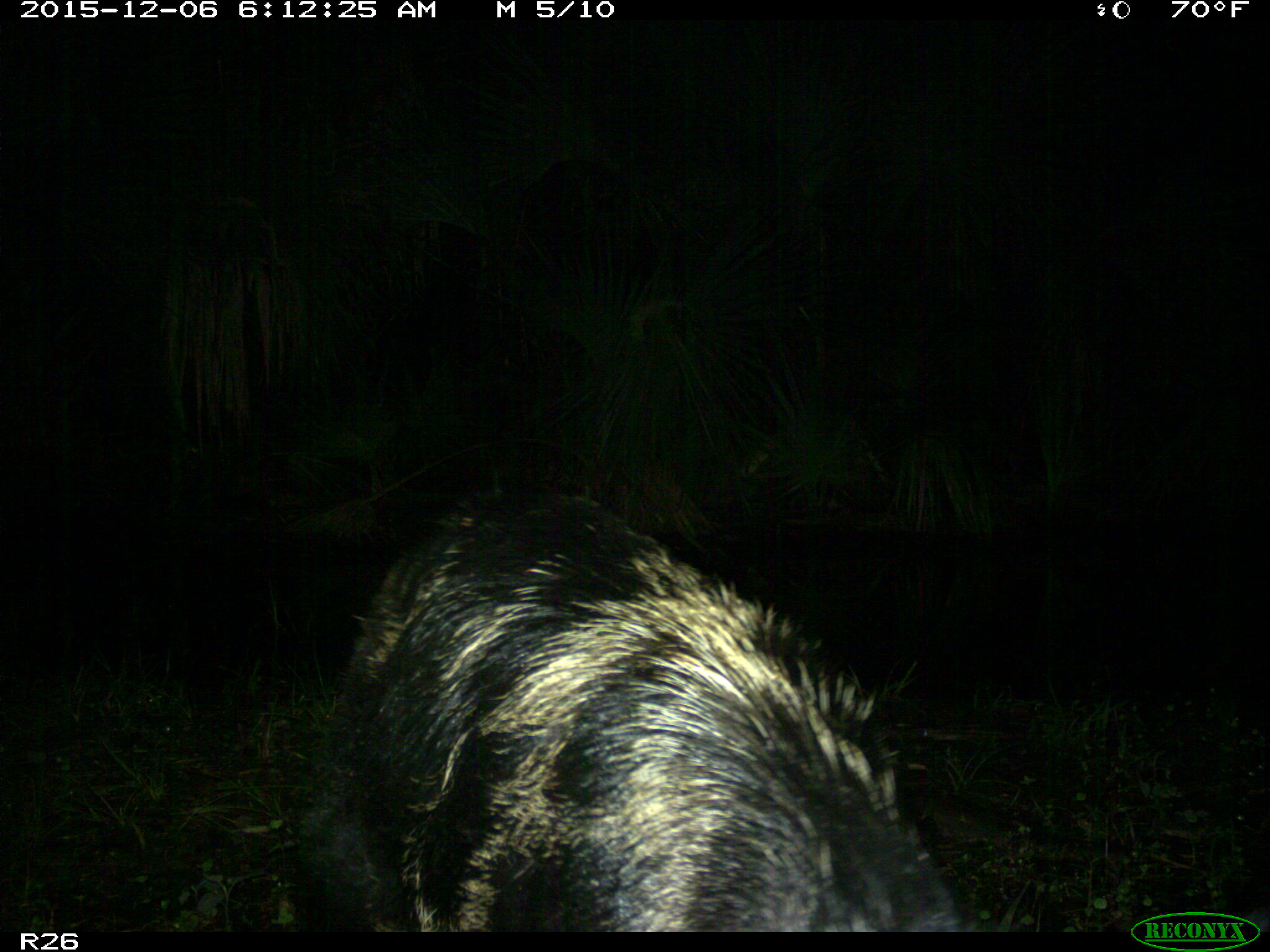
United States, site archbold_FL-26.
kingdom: Animalia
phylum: Chordata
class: Mammalia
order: Artiodactyla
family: Suidae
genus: Sus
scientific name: Sus scrofa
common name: wild boar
Sus scrofa (wild boar).